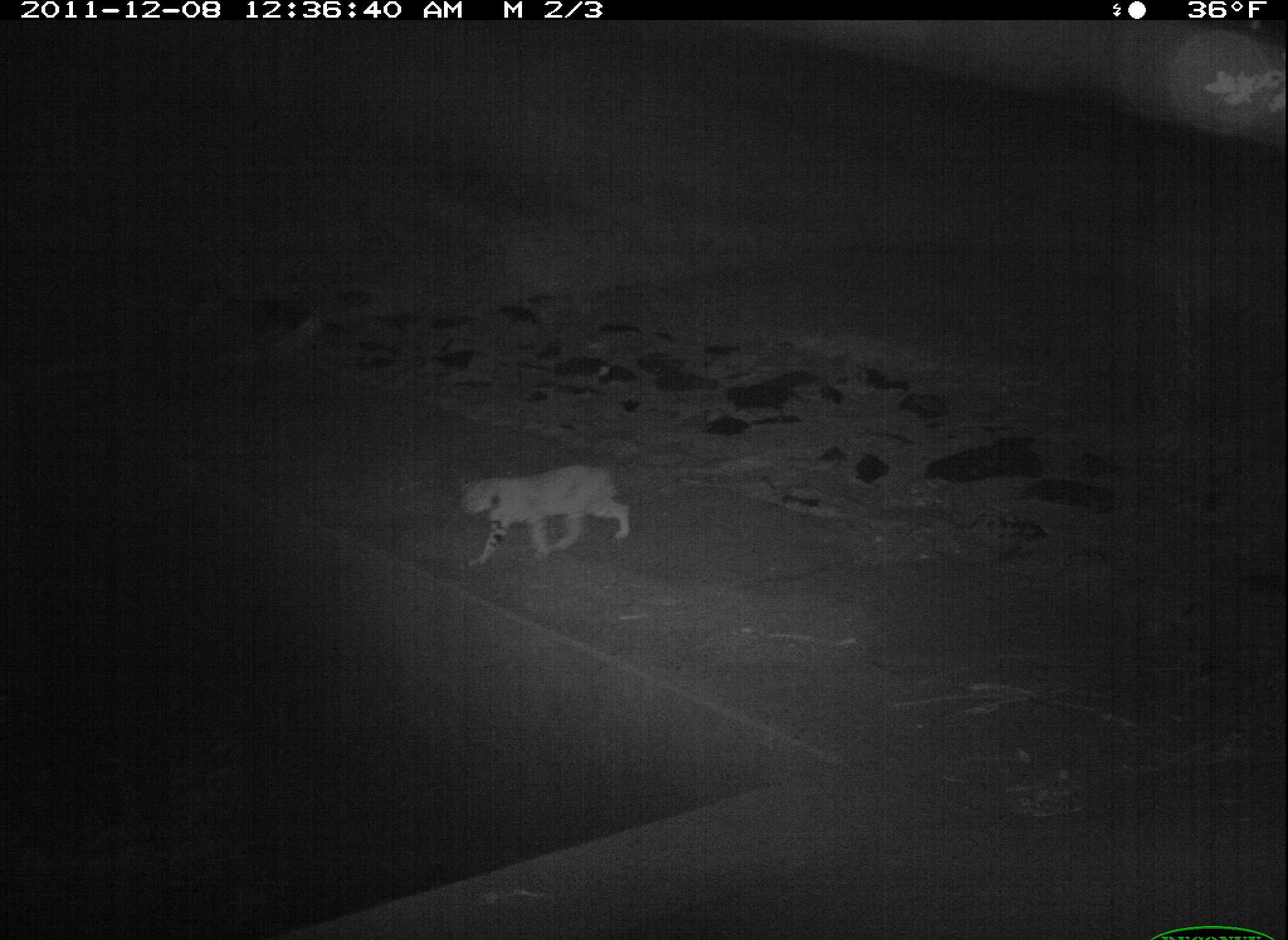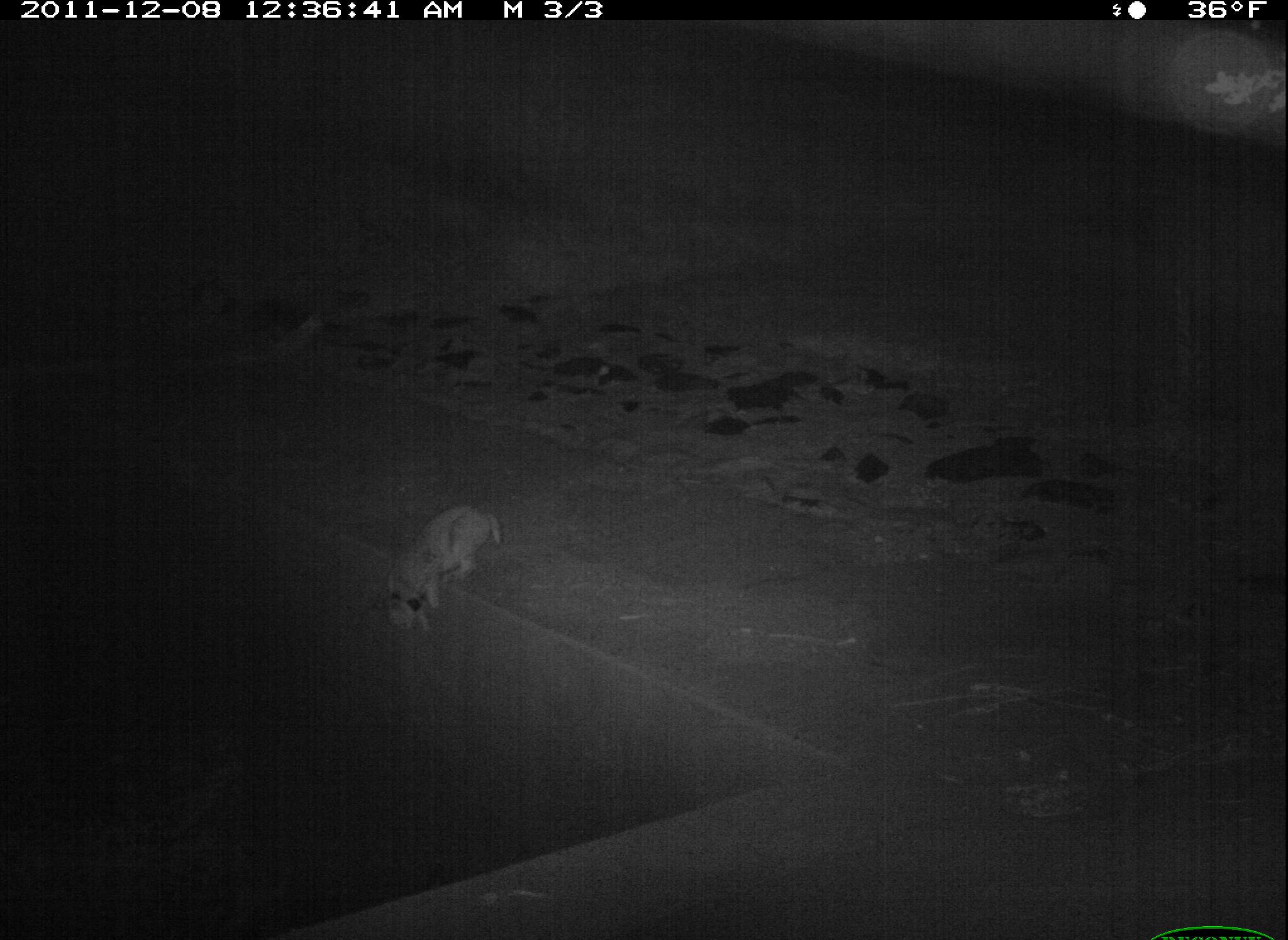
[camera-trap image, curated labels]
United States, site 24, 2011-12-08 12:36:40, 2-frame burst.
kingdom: Animalia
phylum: Chordata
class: Mammalia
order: Carnivora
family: Felidae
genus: Lynx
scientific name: Lynx rufus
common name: bobcat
Bobcat (Lynx rufus).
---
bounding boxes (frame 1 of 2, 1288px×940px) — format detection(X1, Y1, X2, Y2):
bobcat: detection(449, 458, 638, 571)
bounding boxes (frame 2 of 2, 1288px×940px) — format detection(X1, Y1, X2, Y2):
bobcat: detection(385, 505, 506, 635)